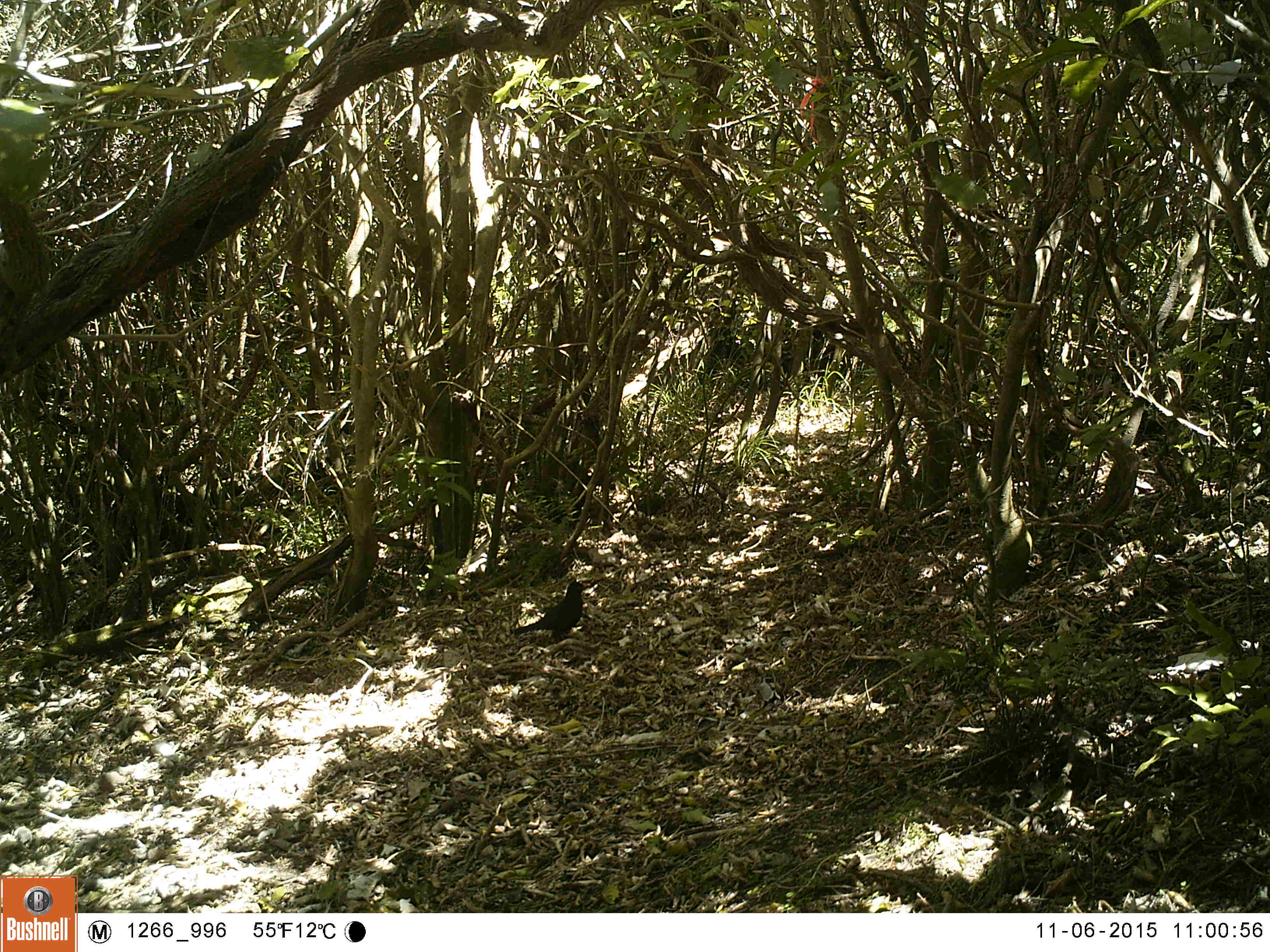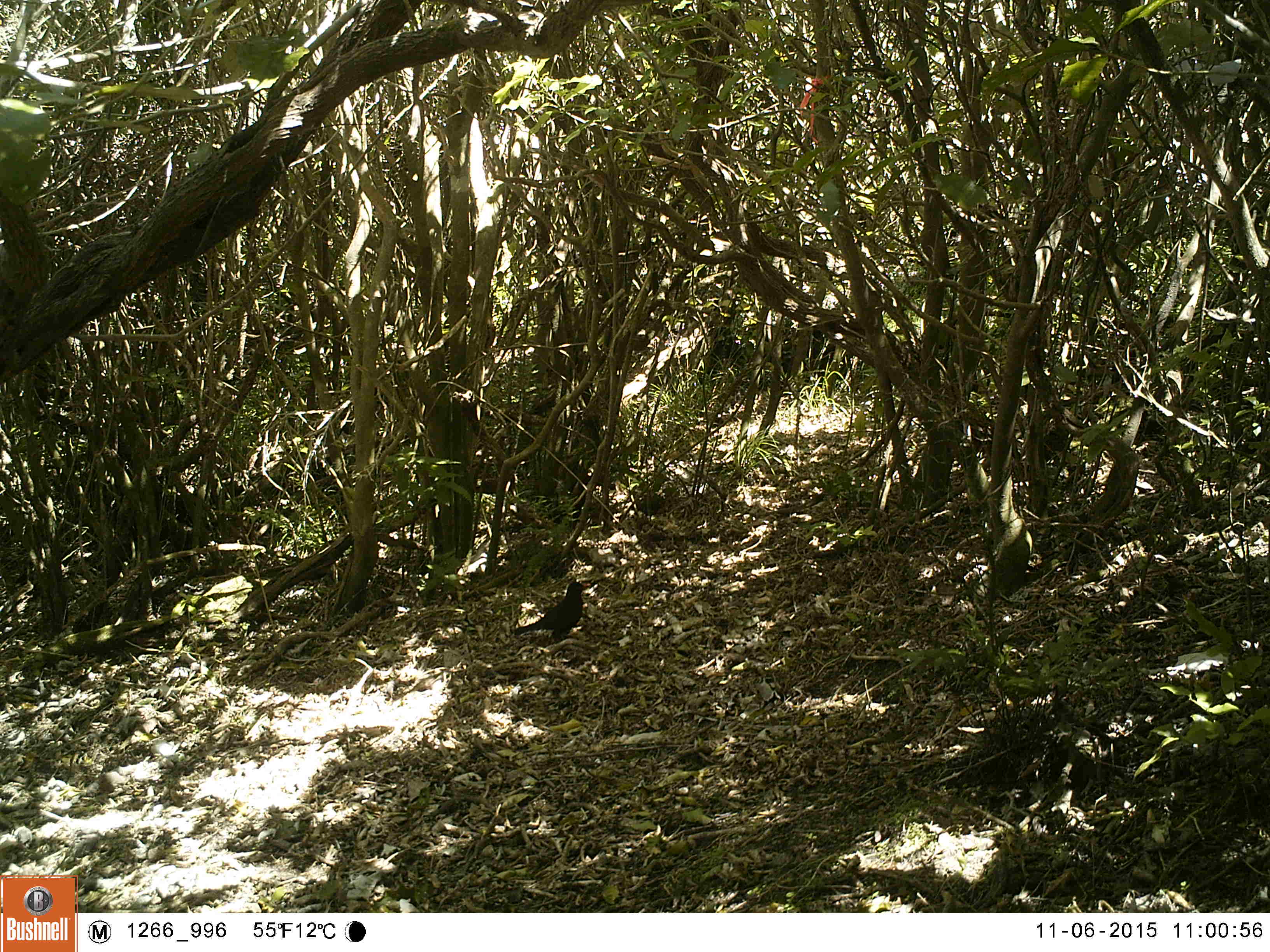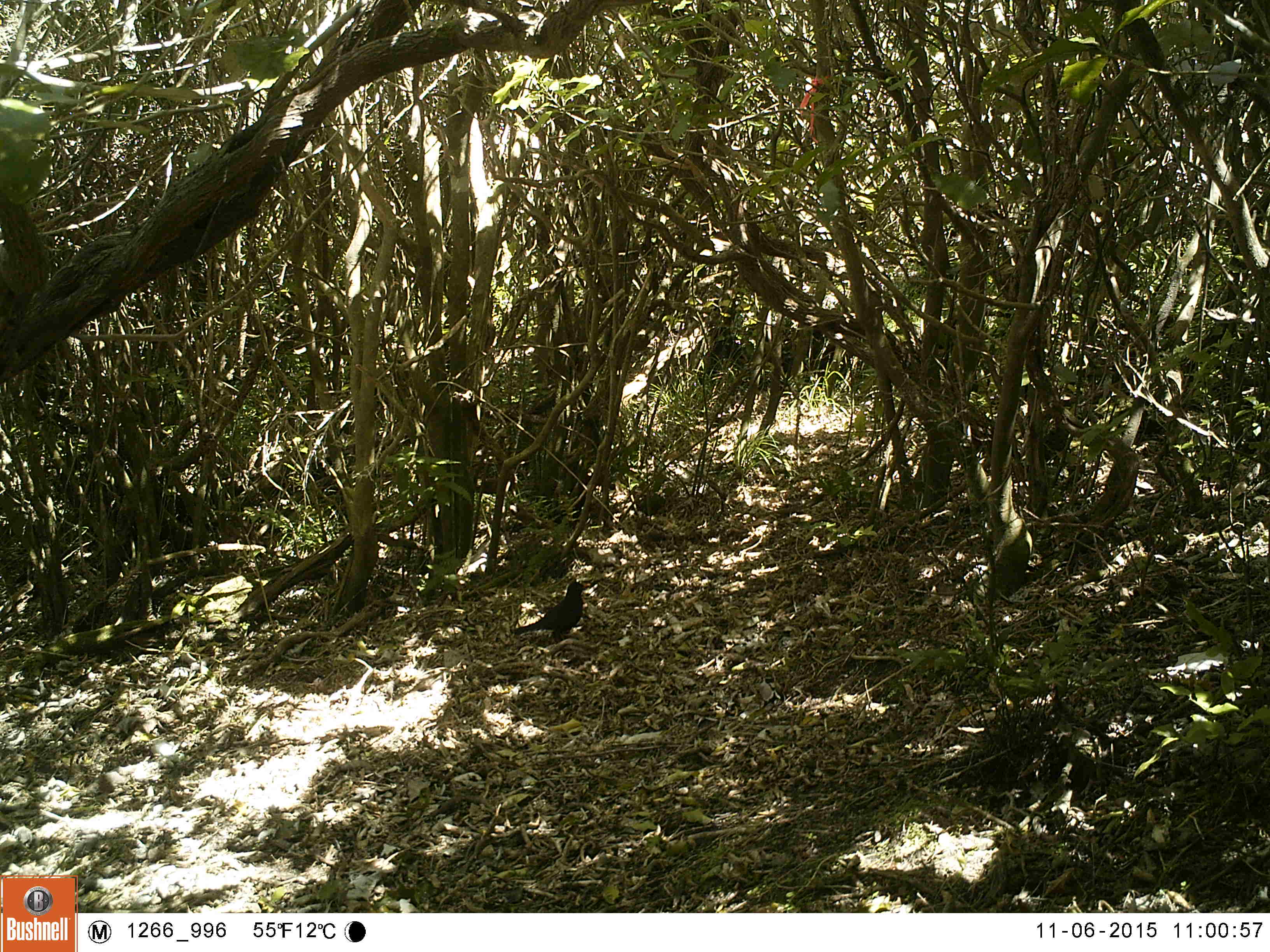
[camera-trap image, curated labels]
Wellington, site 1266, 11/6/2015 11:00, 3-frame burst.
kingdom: Animalia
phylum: Chordata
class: Aves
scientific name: Aves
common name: bird